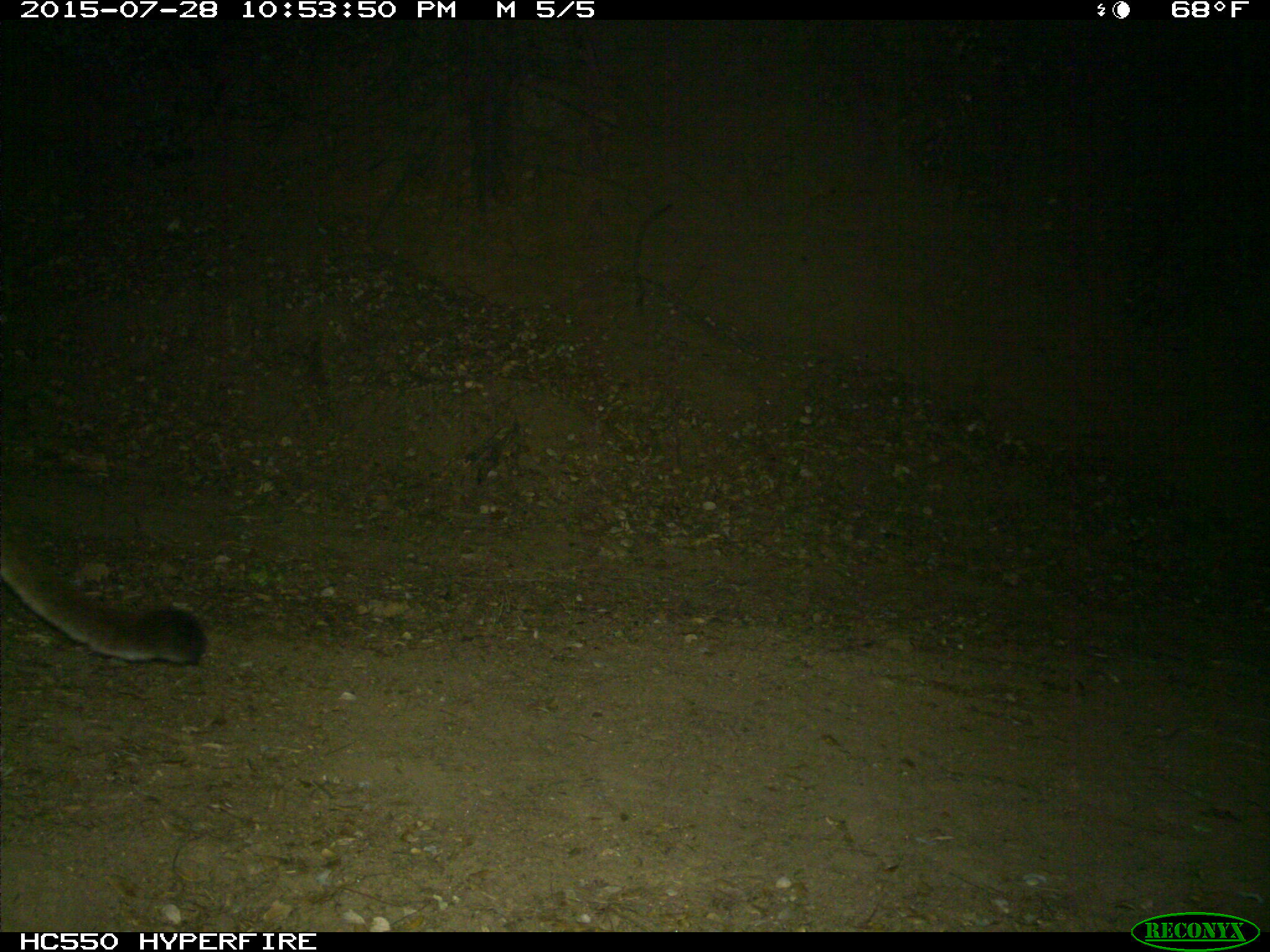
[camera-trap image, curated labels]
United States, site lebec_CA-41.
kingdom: Animalia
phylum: Chordata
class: Mammalia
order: Carnivora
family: Felidae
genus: Puma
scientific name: Puma concolor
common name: mountain lion